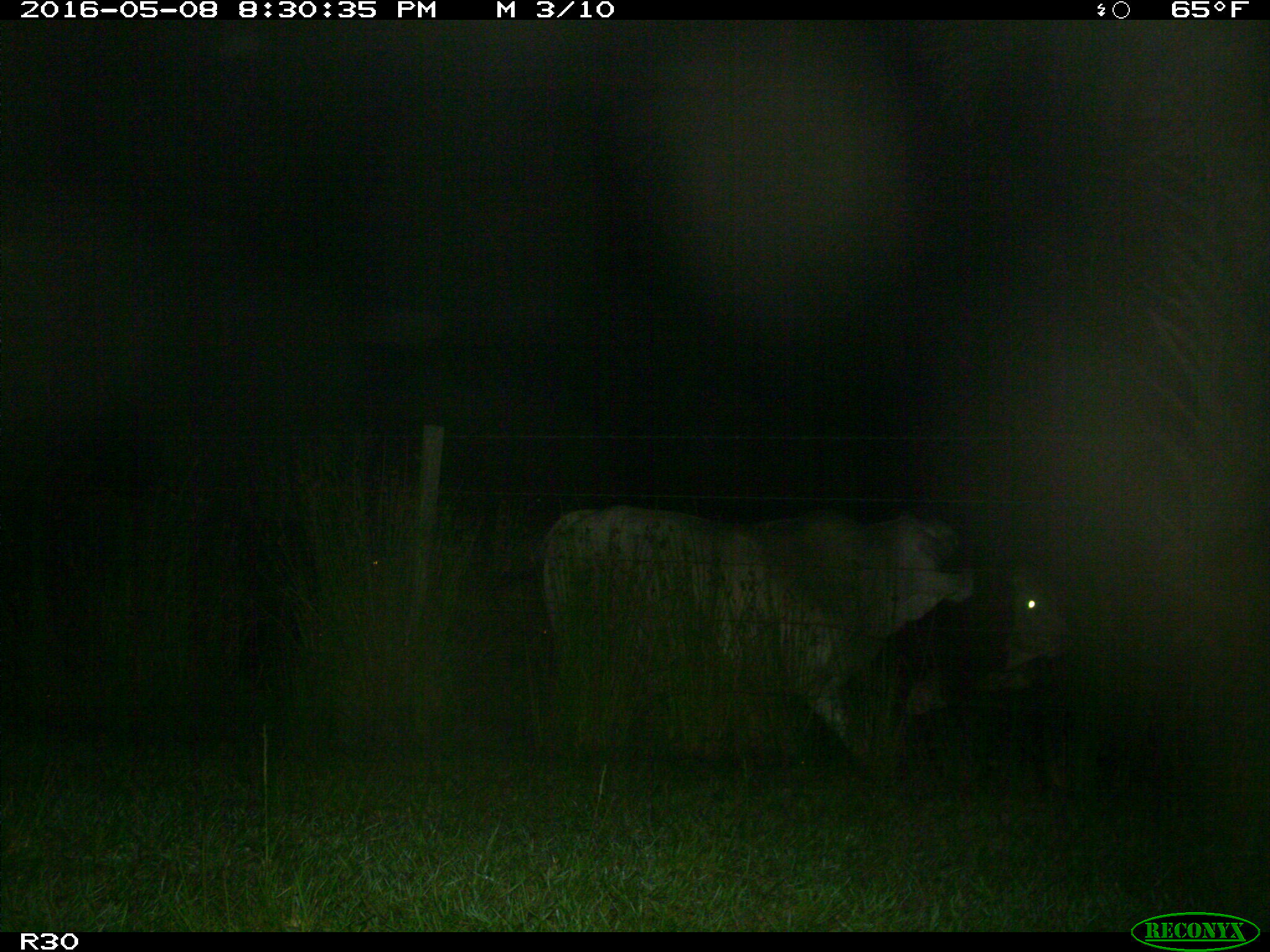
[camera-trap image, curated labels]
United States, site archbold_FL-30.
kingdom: Animalia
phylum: Chordata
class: Mammalia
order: Artiodactyla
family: Bovidae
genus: Bos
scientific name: Bos taurus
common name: domestic cow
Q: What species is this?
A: Bos taurus (domestic cow).